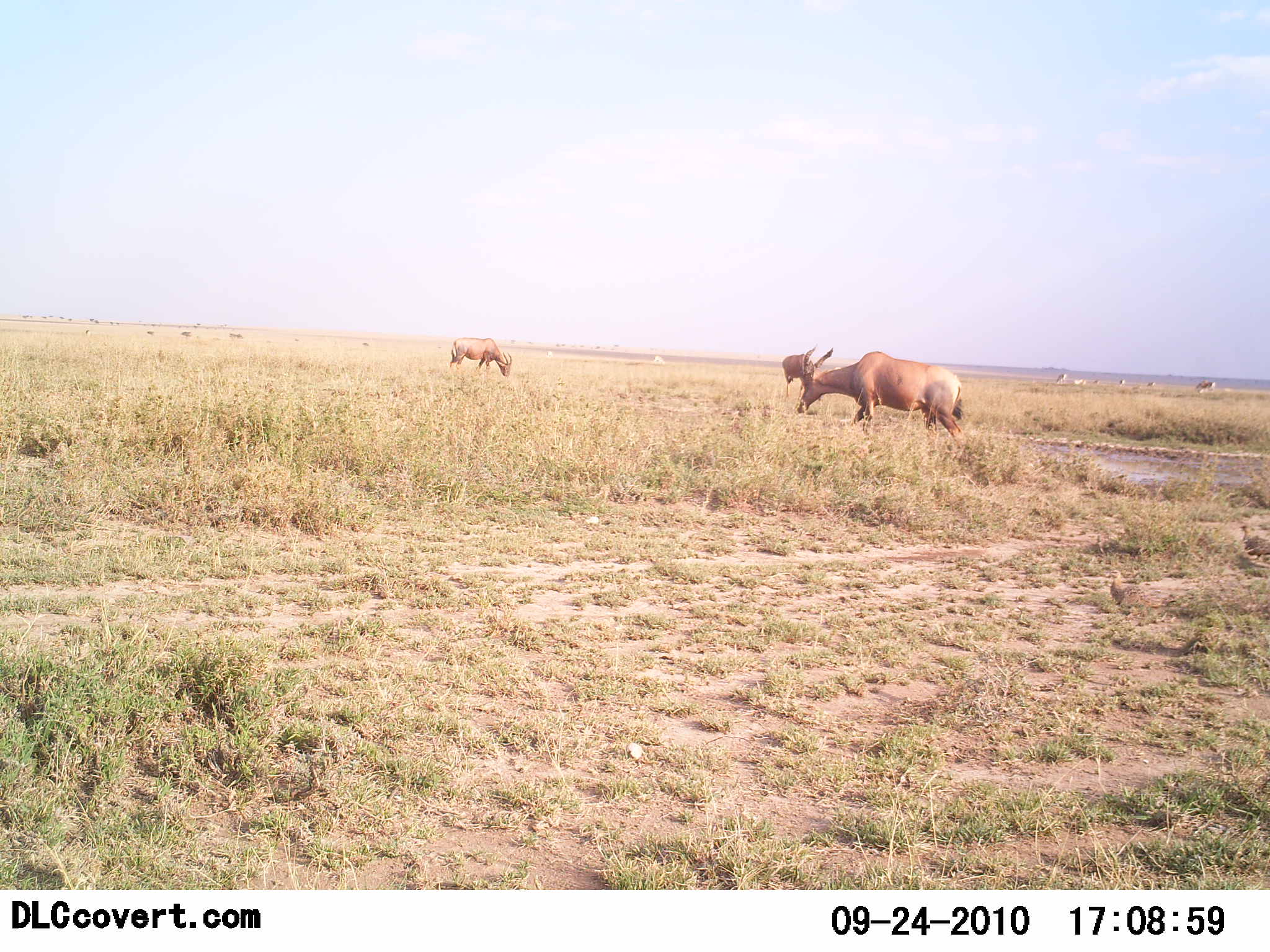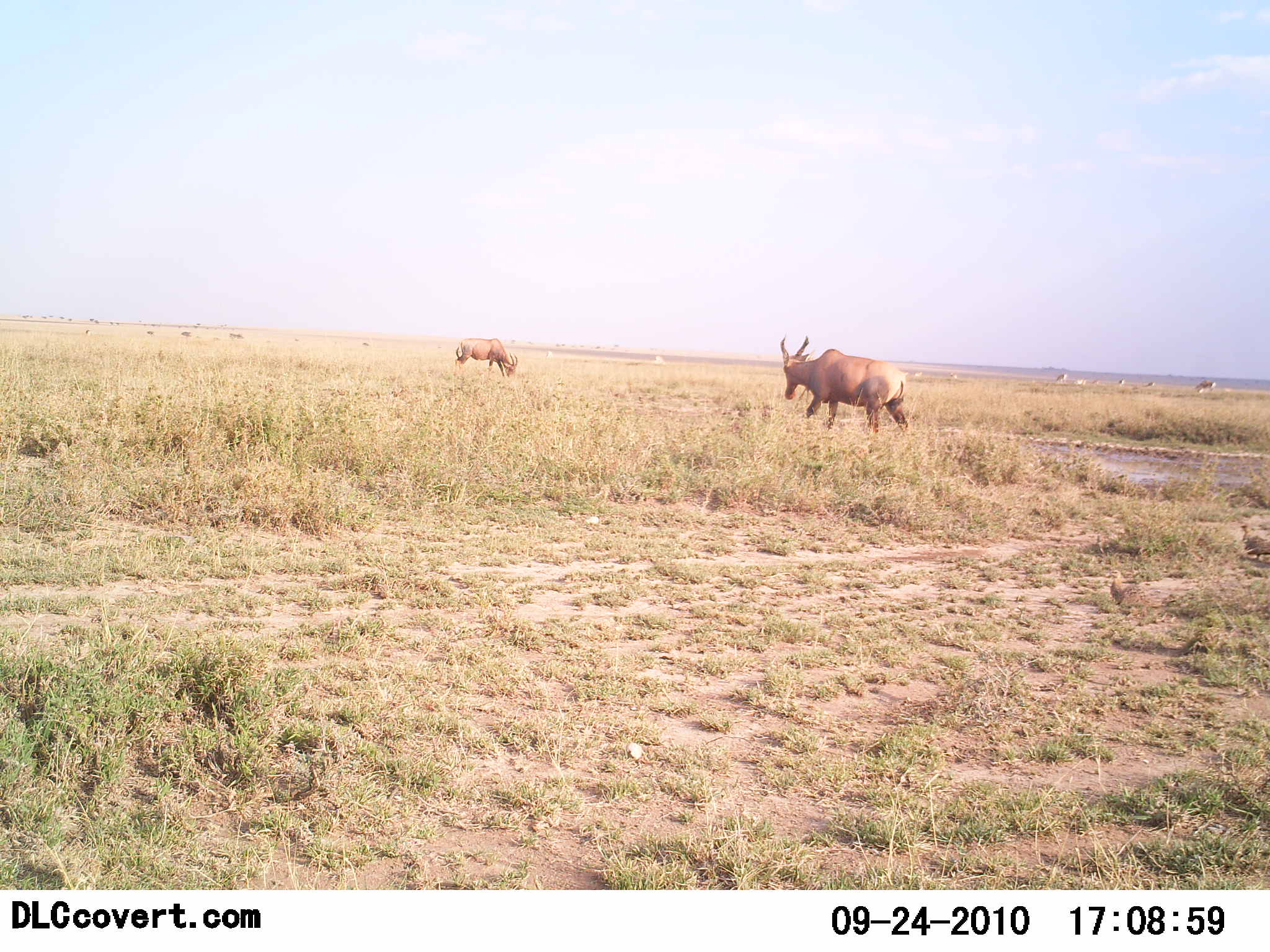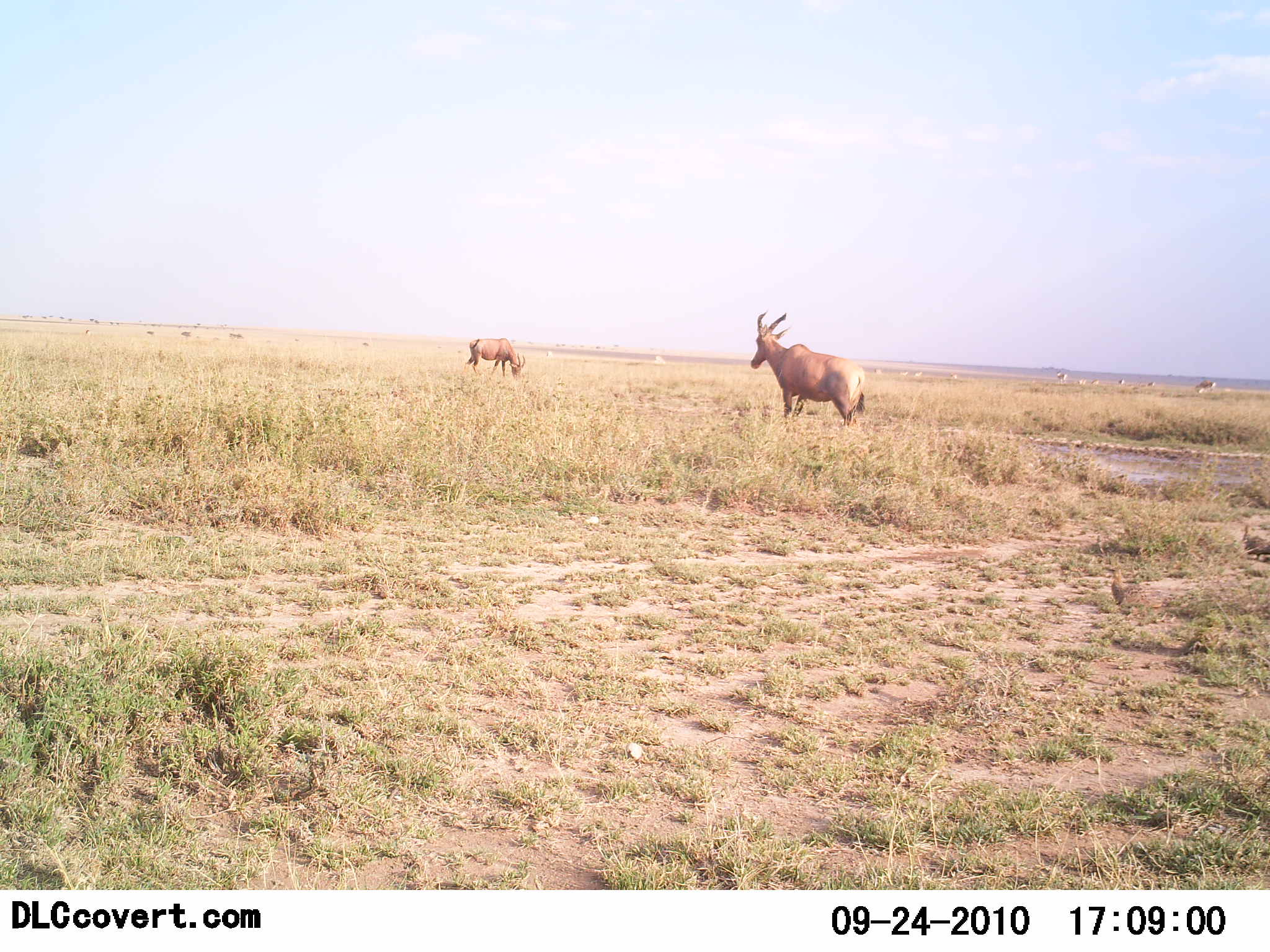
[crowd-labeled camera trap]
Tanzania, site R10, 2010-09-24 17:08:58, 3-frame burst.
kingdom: Animalia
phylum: Chordata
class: Mammalia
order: Artiodactyla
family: Bovidae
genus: Alcelaphus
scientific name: Alcelaphus buselaphus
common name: hartebeest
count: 3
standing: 31%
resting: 6%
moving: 75%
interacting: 0%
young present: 0%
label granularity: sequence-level